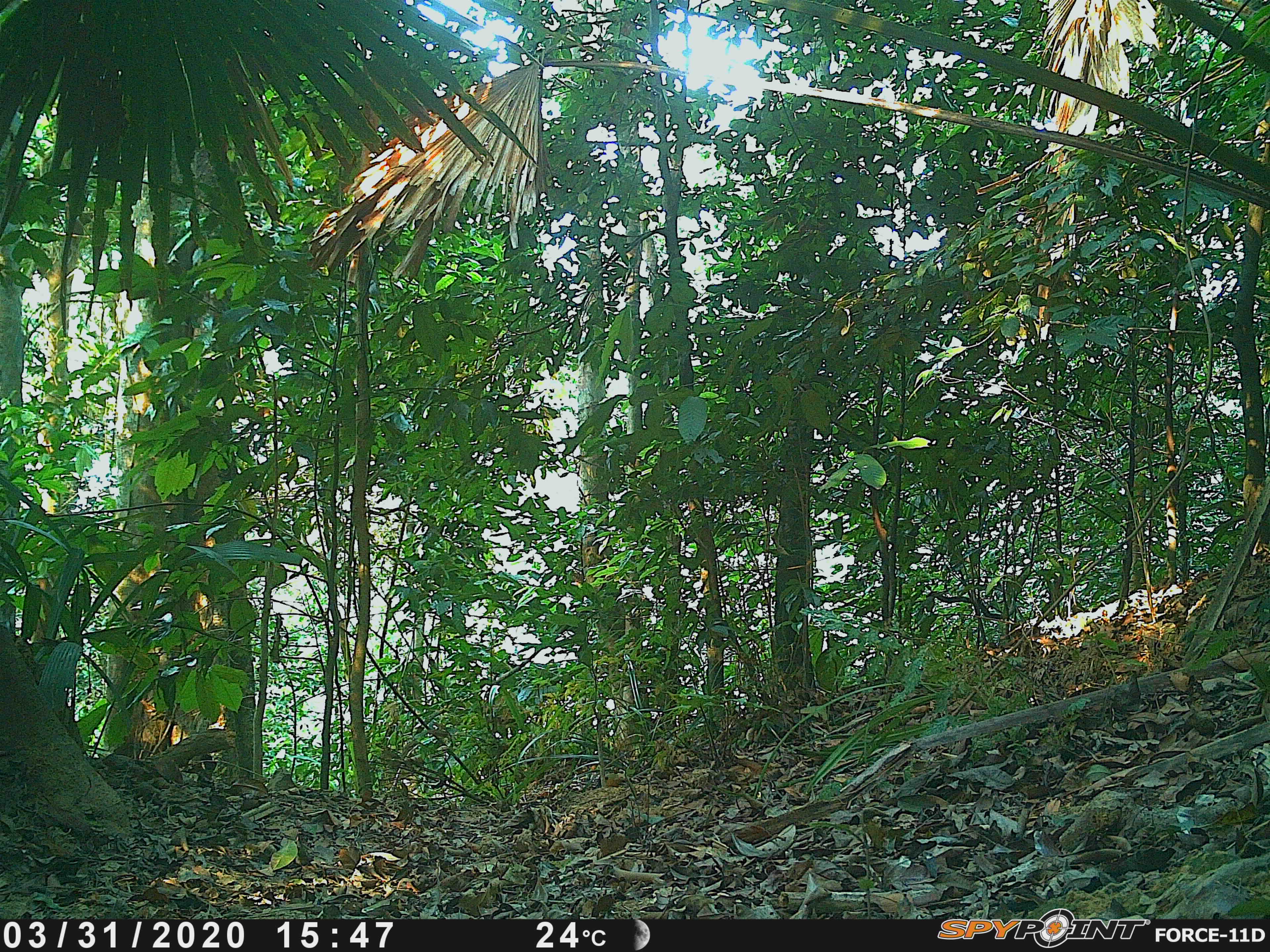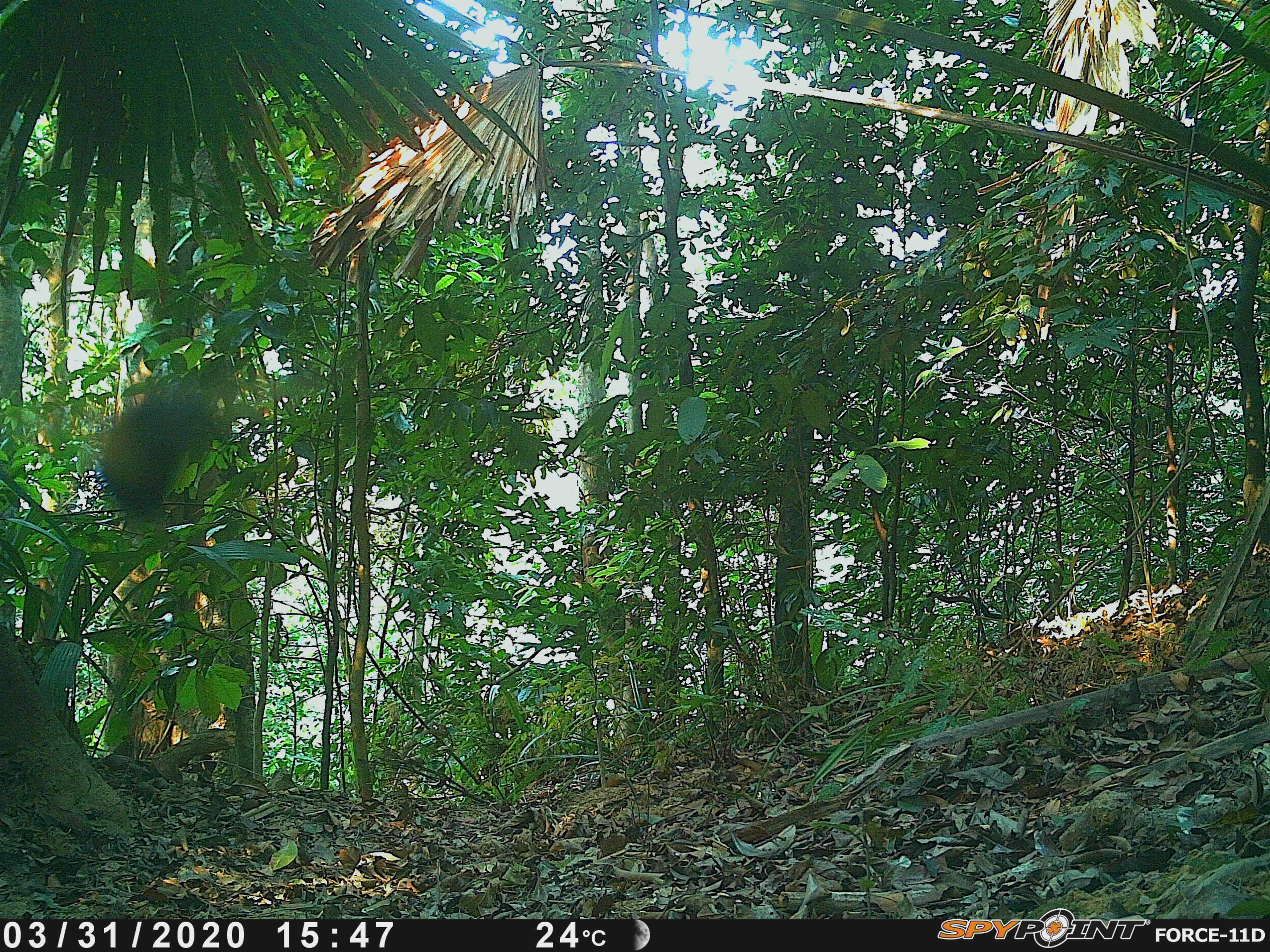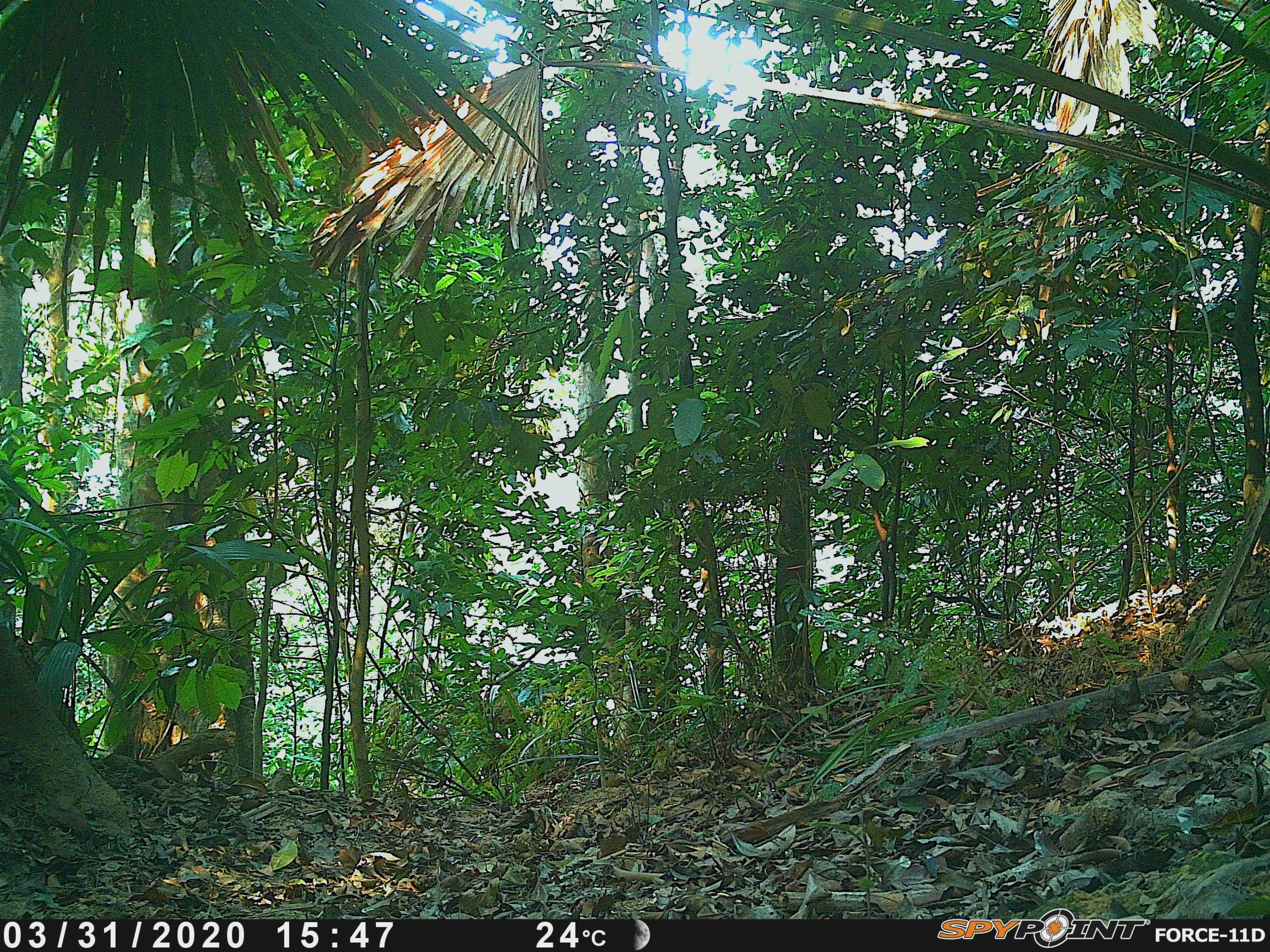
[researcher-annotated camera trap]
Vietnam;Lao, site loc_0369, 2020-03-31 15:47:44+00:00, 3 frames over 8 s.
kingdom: Animalia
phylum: Chordata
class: Aves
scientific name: Aves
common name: bird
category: unidentified bird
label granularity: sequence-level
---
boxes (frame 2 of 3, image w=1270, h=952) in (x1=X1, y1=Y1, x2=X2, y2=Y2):
unidentified bird: (x1=97, y1=379, x2=230, y2=525)